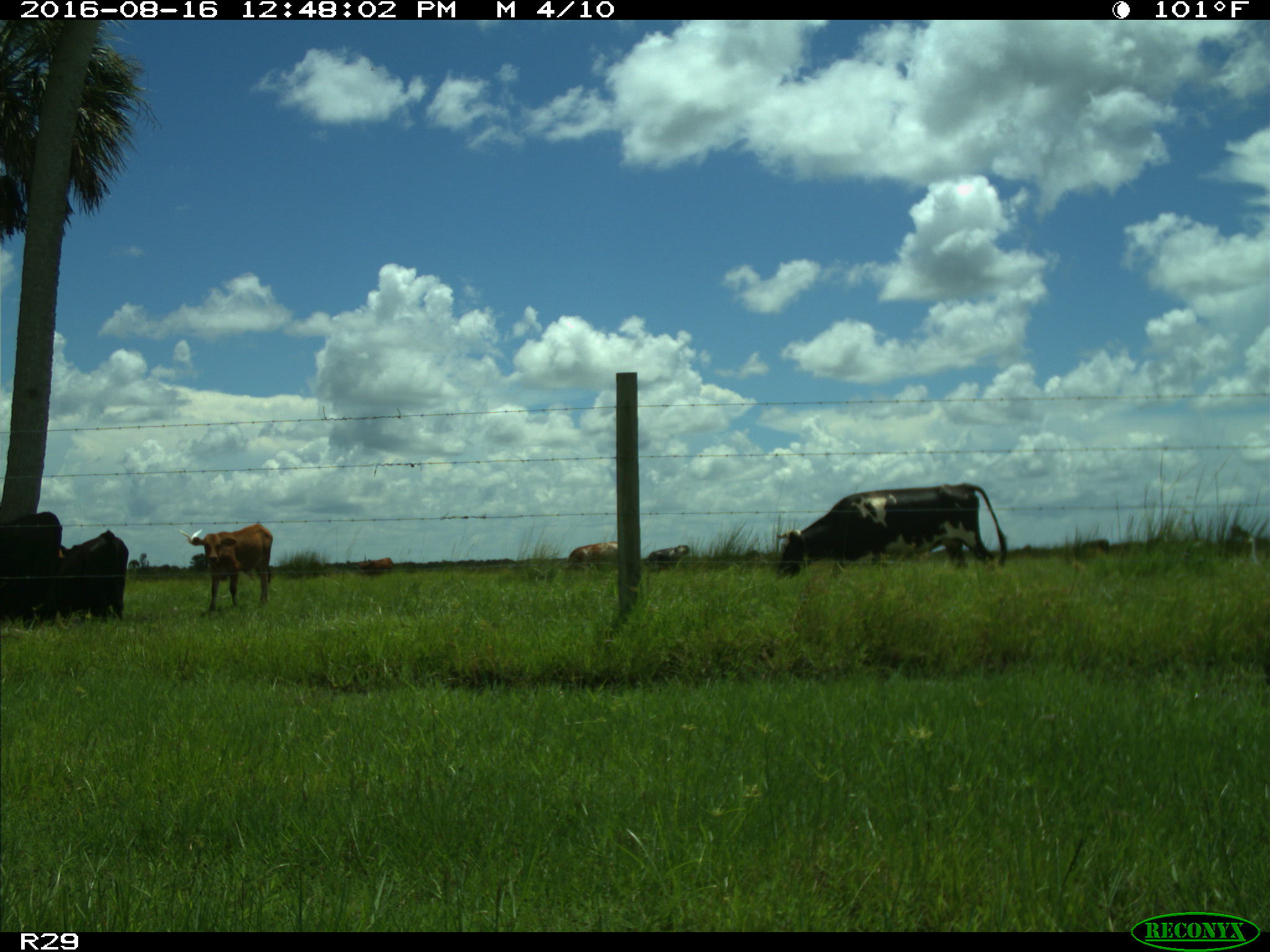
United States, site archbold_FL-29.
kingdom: Animalia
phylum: Chordata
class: Mammalia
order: Artiodactyla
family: Bovidae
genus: Bos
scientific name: Bos taurus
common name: domestic cow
Bos taurus (domestic cow).